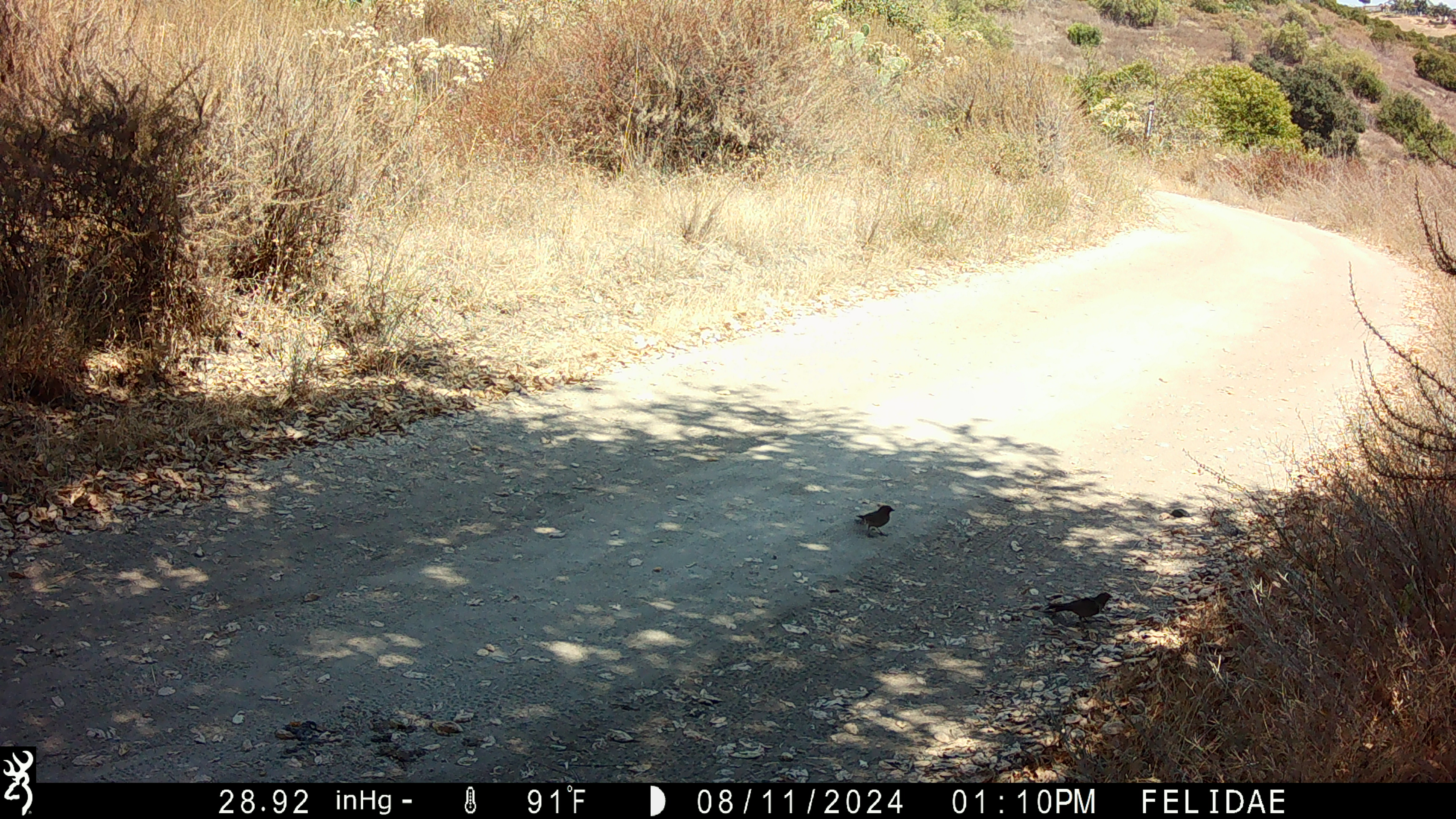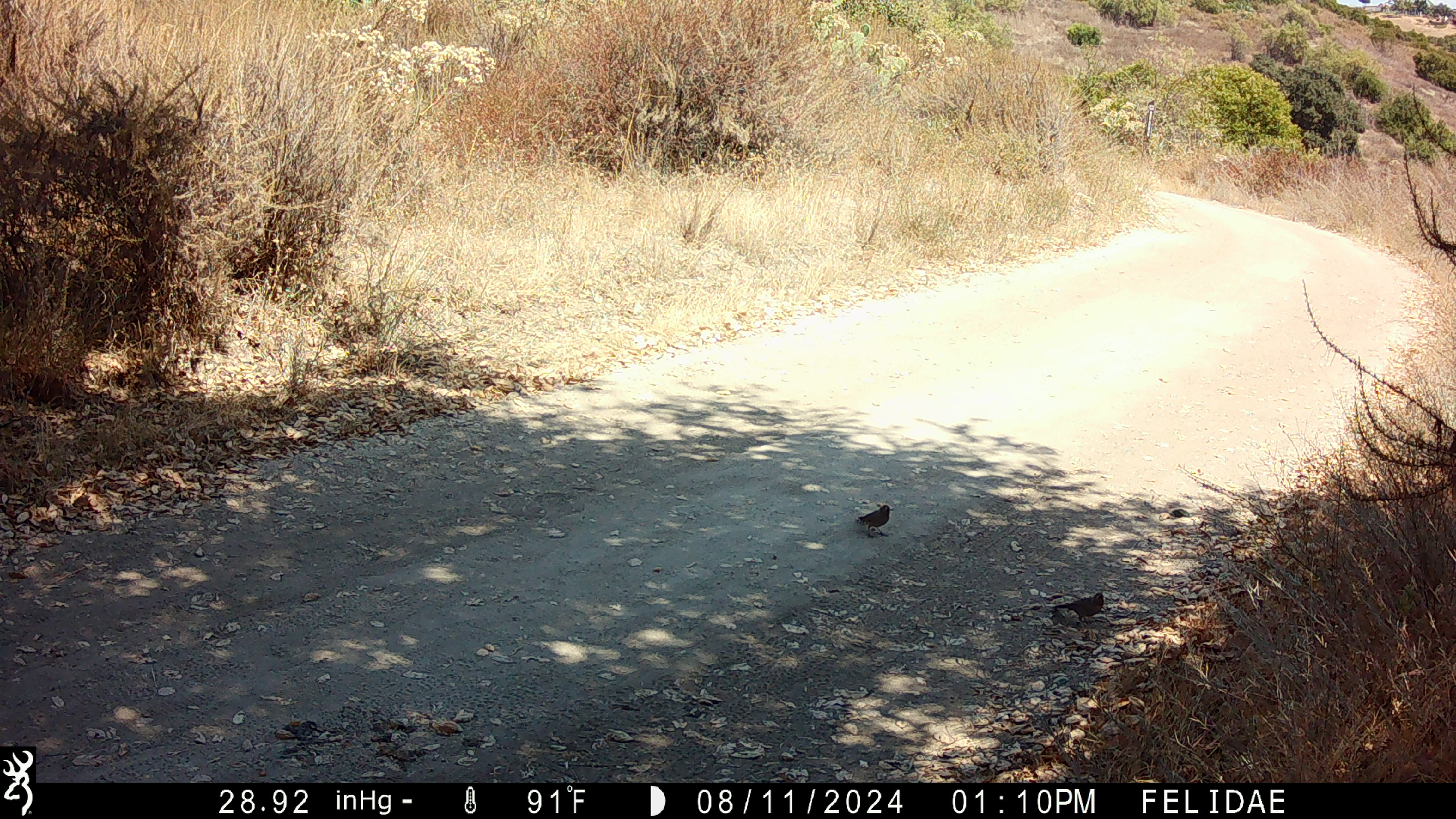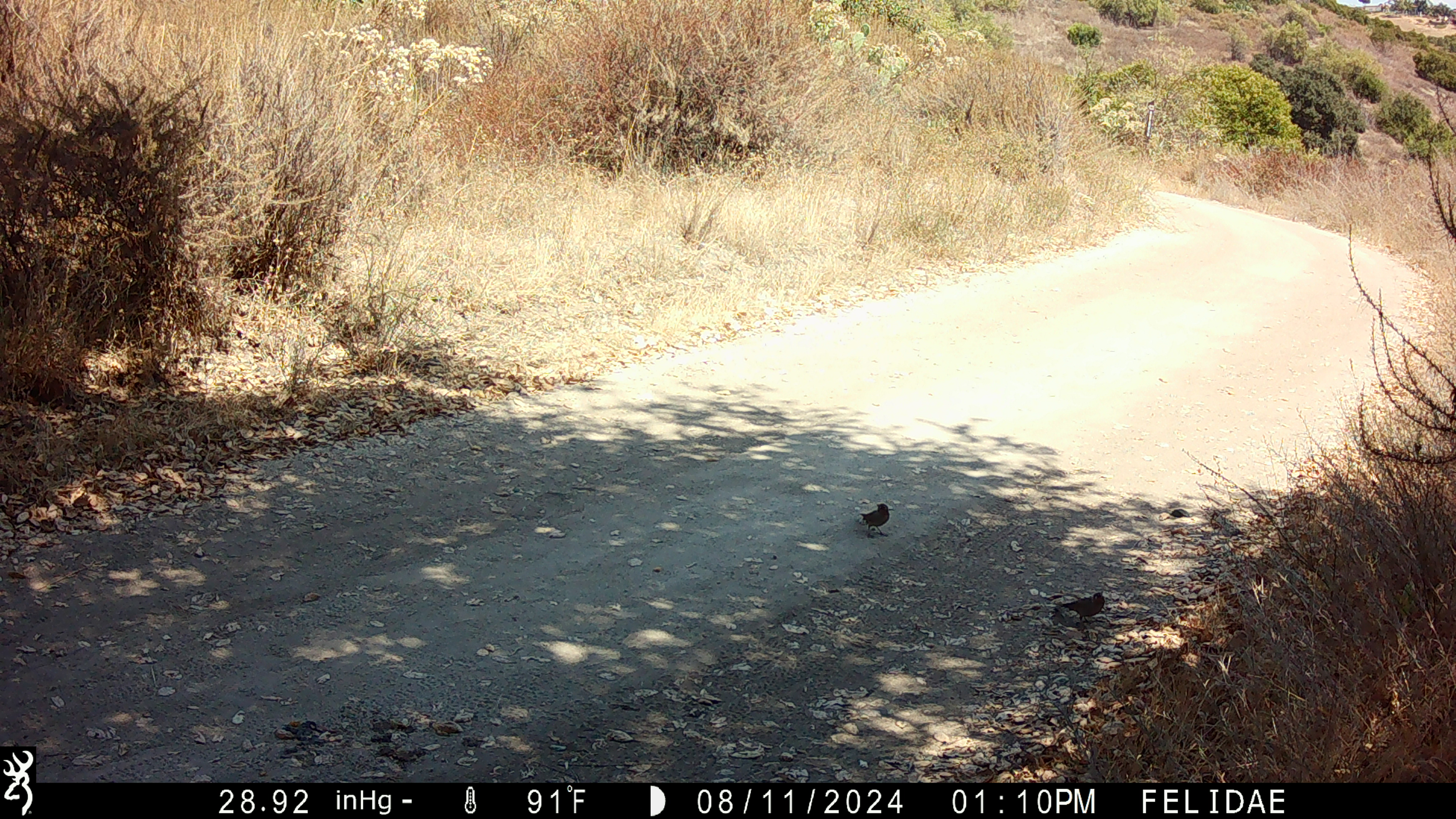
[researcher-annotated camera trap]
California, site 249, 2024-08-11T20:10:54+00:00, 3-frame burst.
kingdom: Animalia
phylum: Chordata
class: Aves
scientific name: Aves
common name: bird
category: unknown bird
Unknown bird (bird) (Aves).